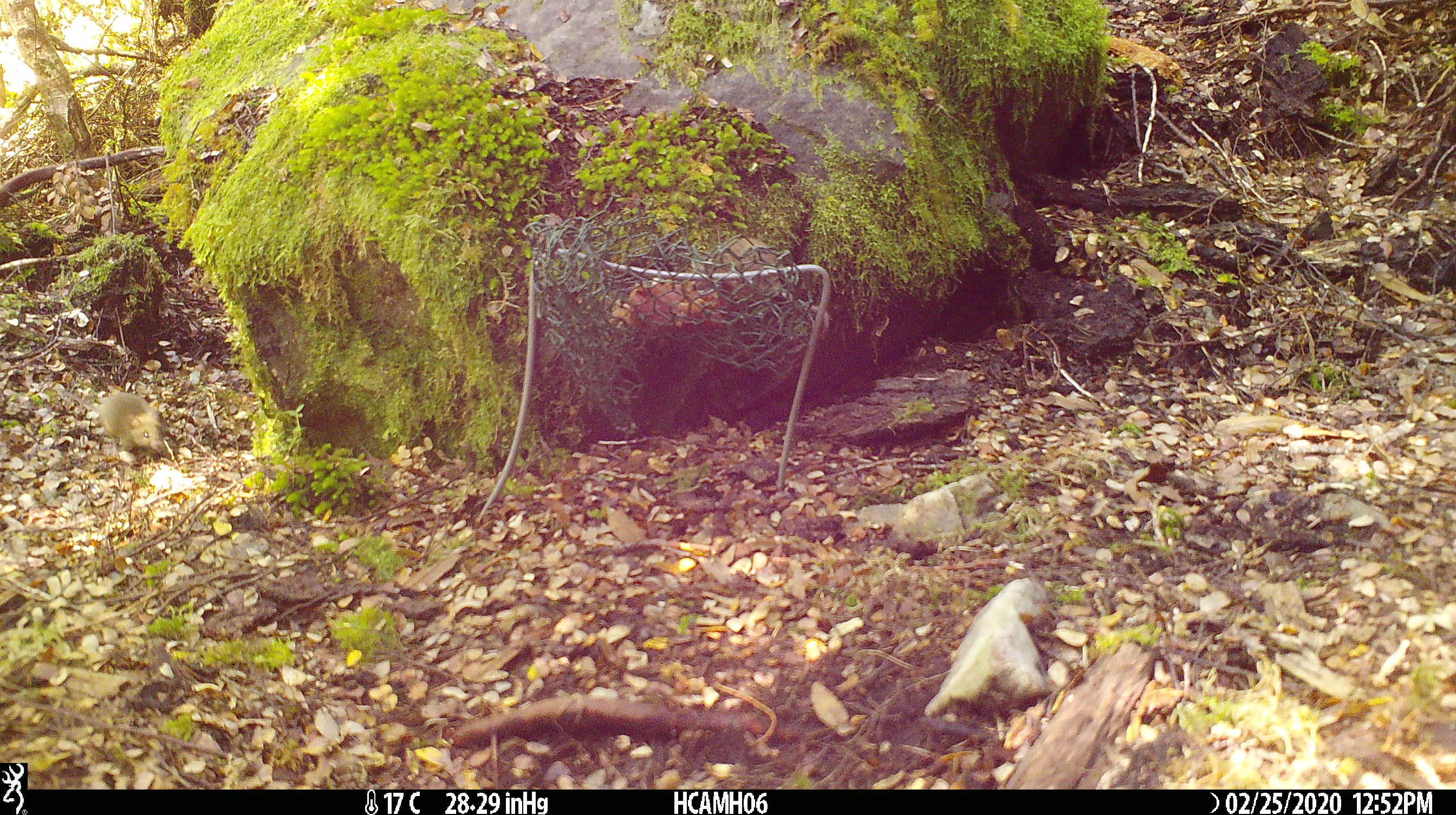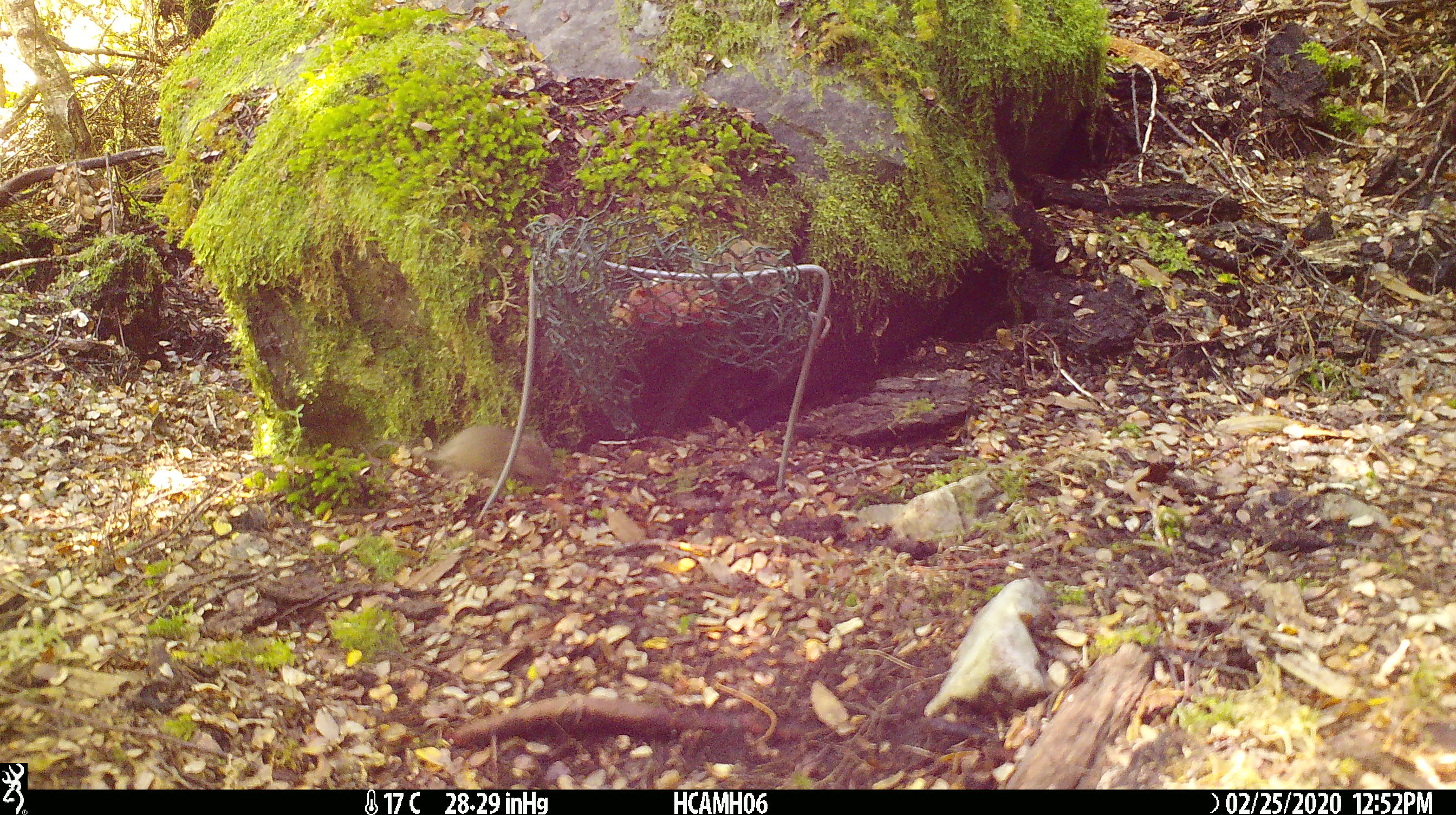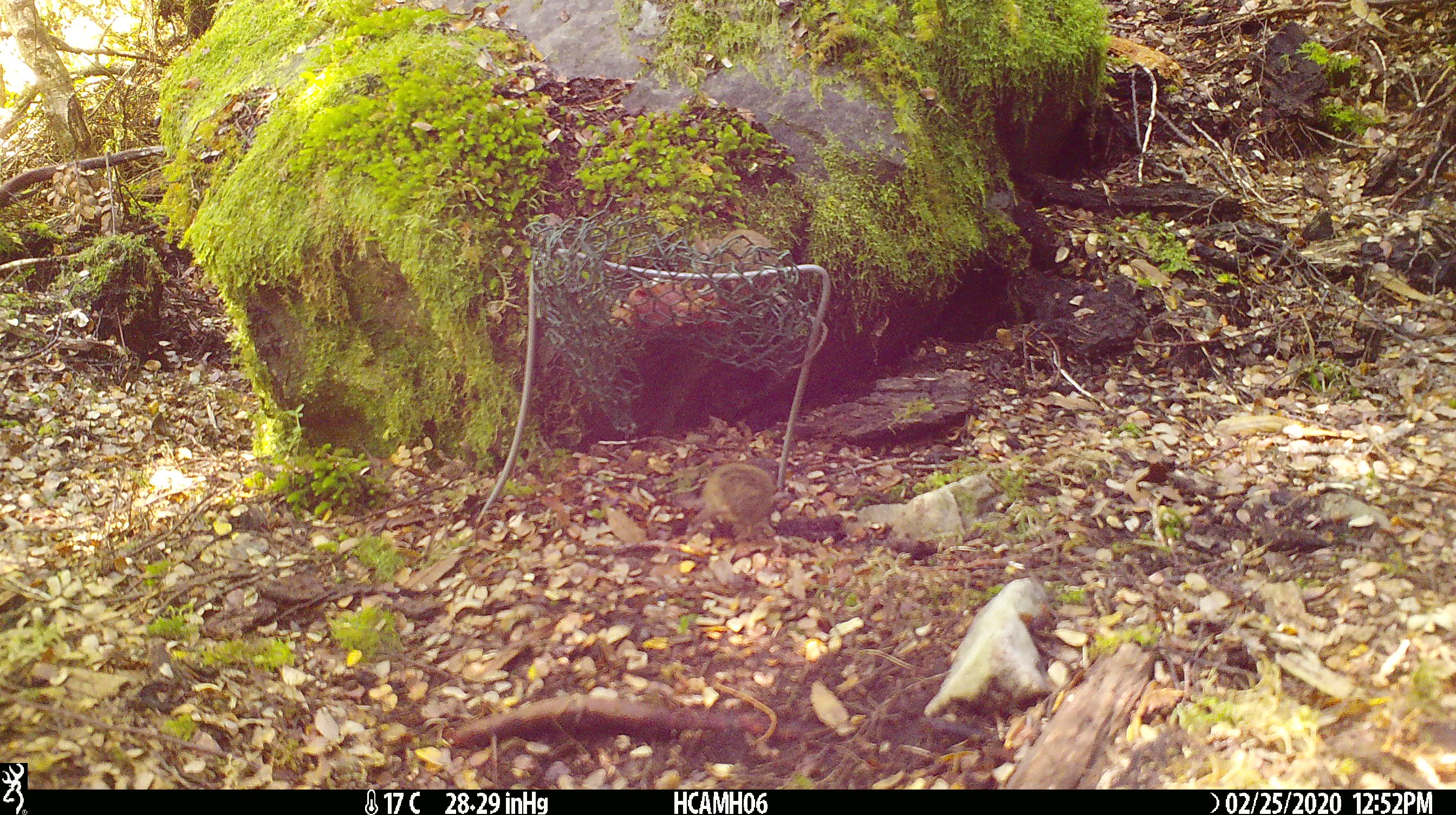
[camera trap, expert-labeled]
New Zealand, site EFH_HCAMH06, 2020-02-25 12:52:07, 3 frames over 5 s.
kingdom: Animalia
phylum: Chordata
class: Mammalia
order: Rodentia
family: Muridae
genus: Mus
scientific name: Mus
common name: mouse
Mouse (Mus).